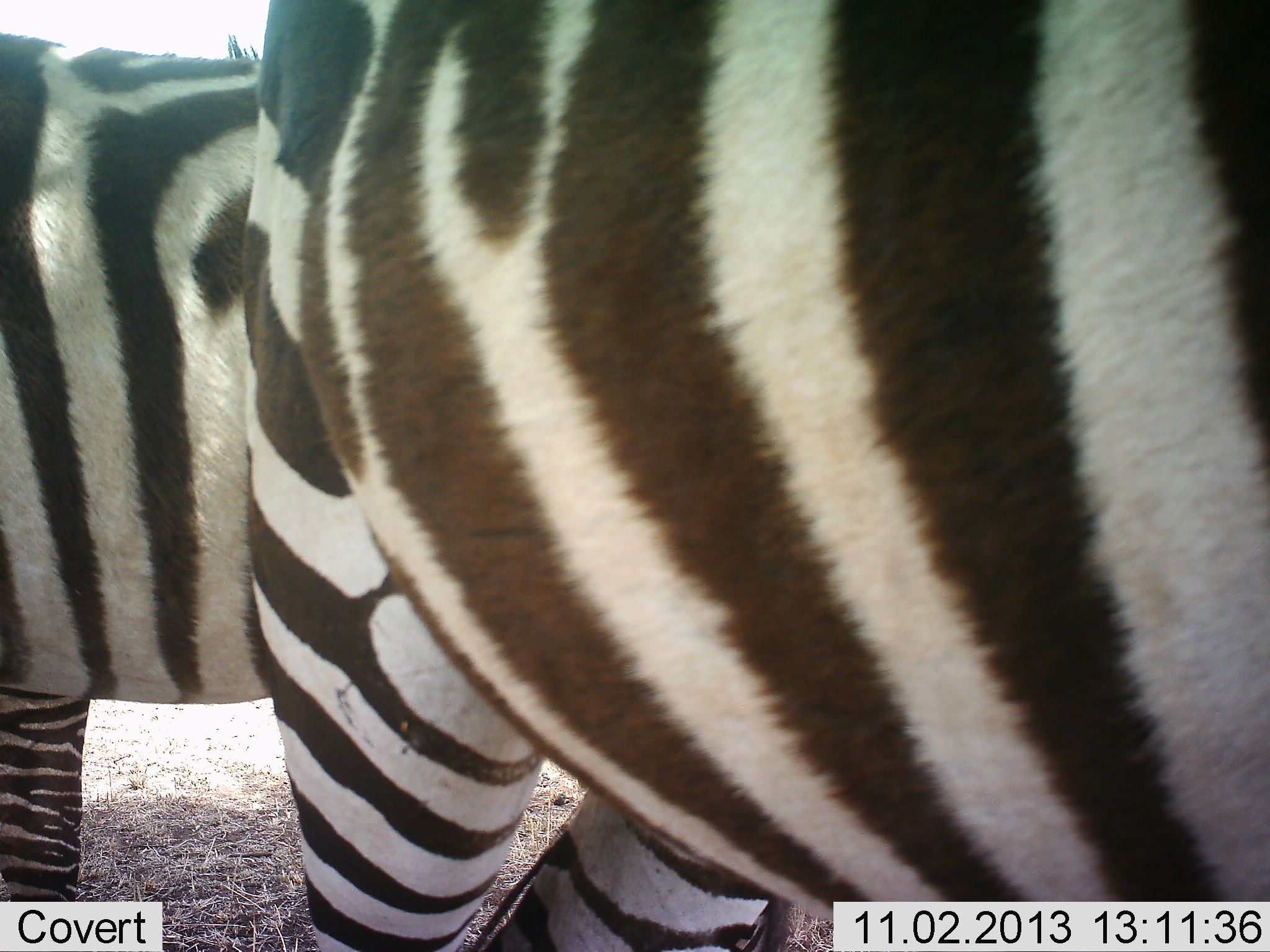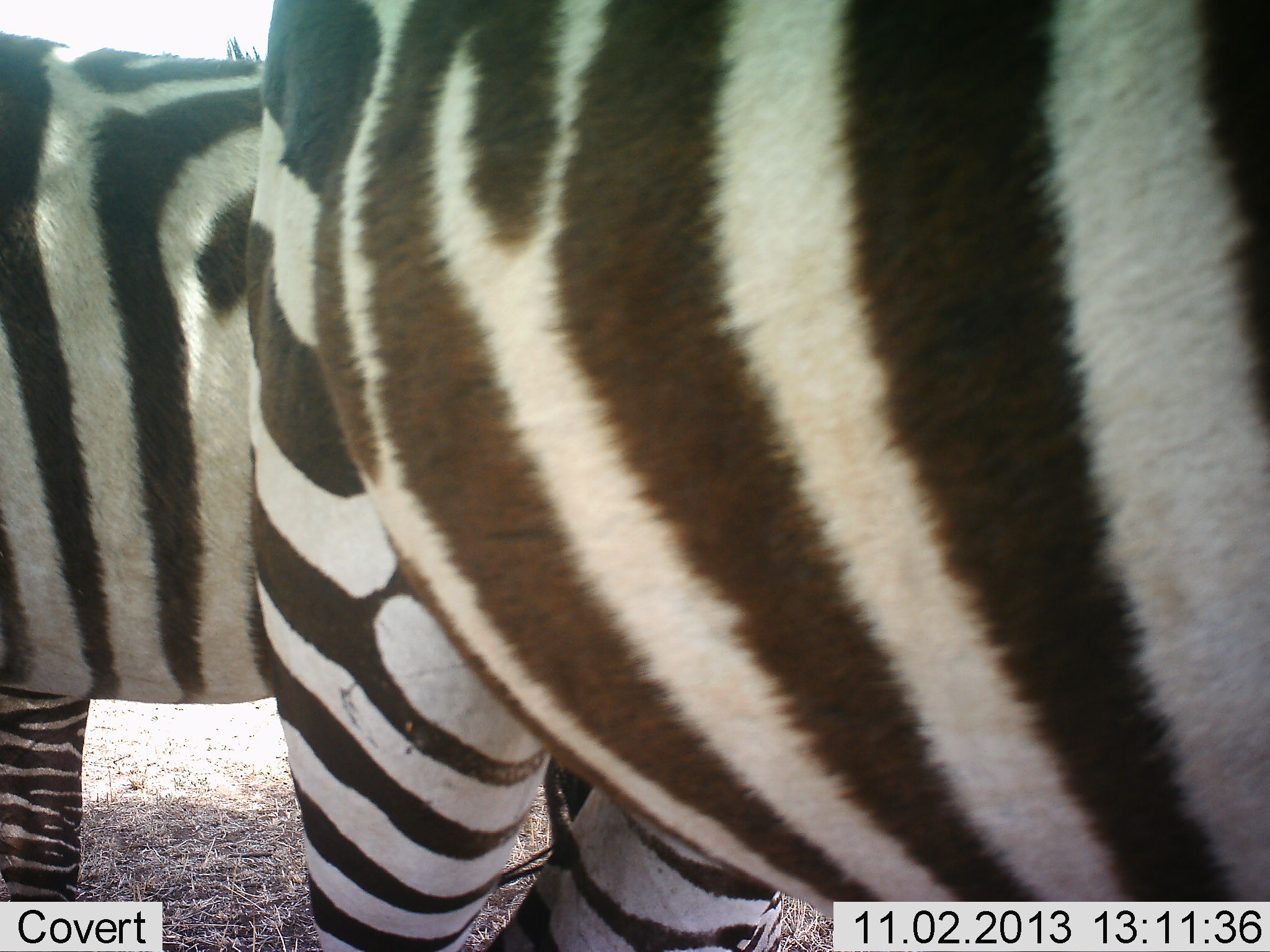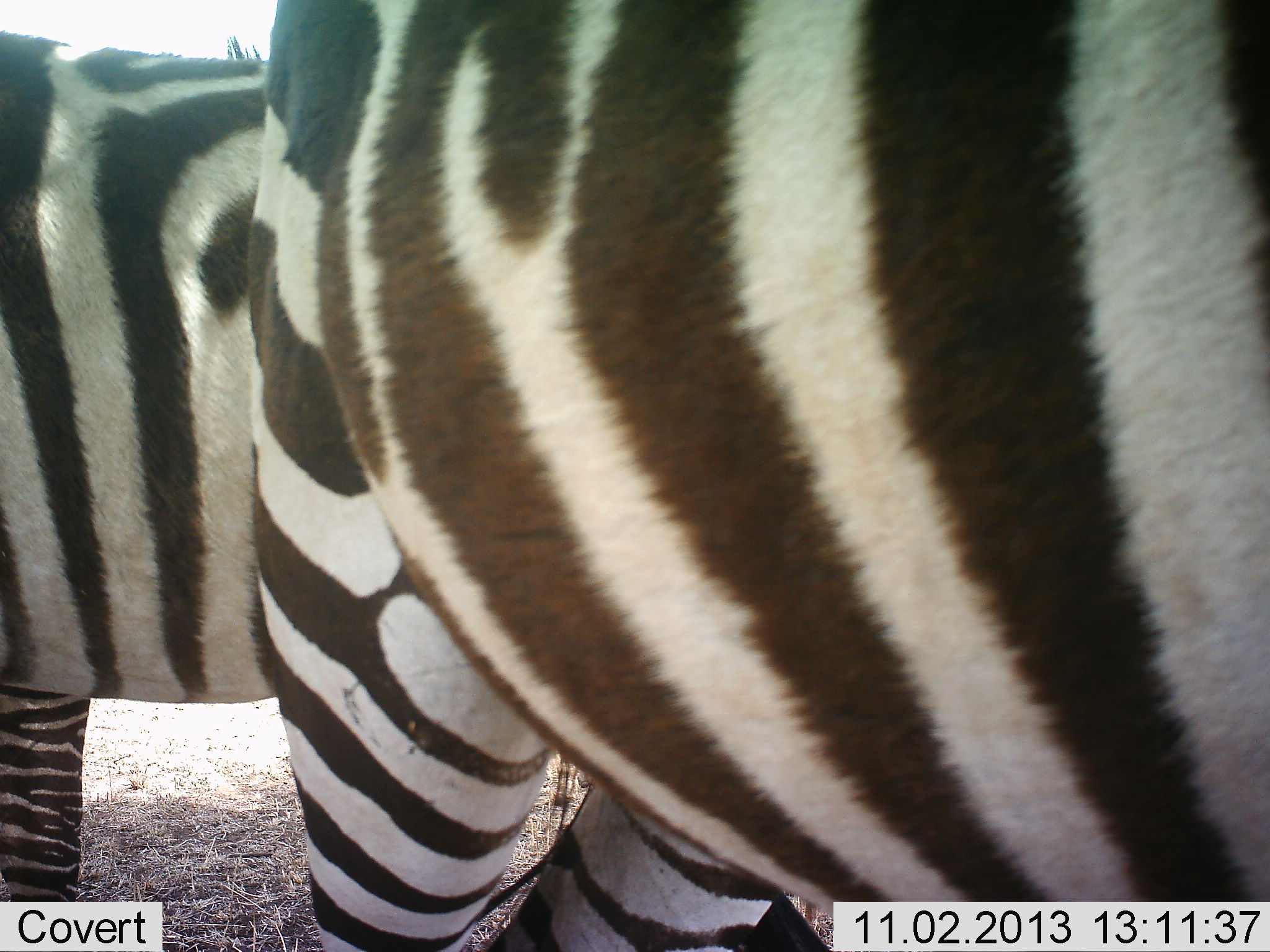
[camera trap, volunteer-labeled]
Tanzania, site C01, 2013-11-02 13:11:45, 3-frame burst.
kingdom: Animalia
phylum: Chordata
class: Mammalia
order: Perissodactyla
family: Equidae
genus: Equus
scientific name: Equus quagga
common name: plains zebra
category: zebra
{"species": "zebra (plains zebra) (Equus quagga)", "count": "2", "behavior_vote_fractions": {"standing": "90%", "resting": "0%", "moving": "0%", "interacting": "10%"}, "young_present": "0%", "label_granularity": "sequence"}